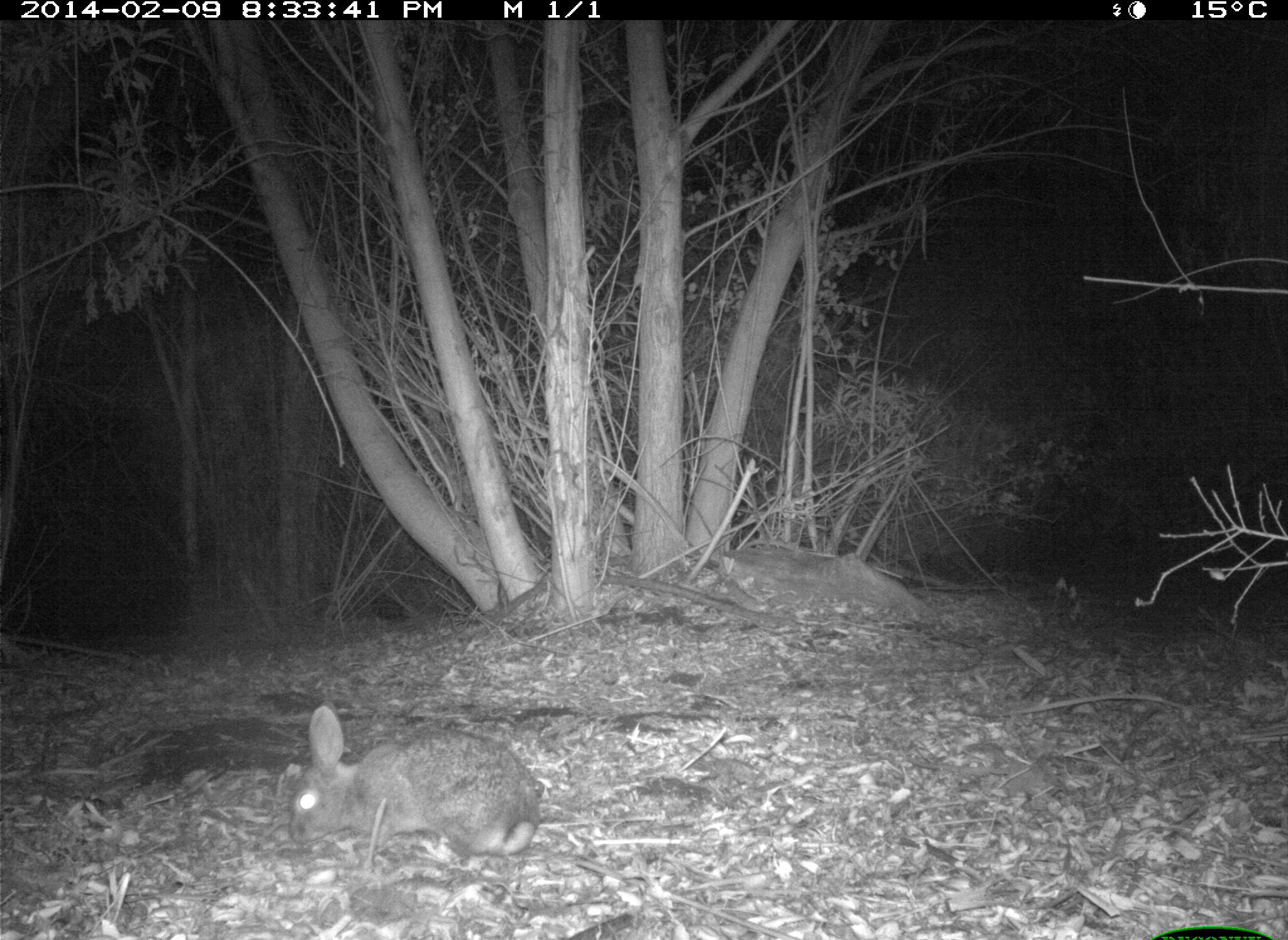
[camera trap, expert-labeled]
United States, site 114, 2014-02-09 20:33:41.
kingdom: Animalia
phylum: Chordata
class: Mammalia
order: Lagomorpha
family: Leporidae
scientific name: Leporidae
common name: rabbits and hares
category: rabbit